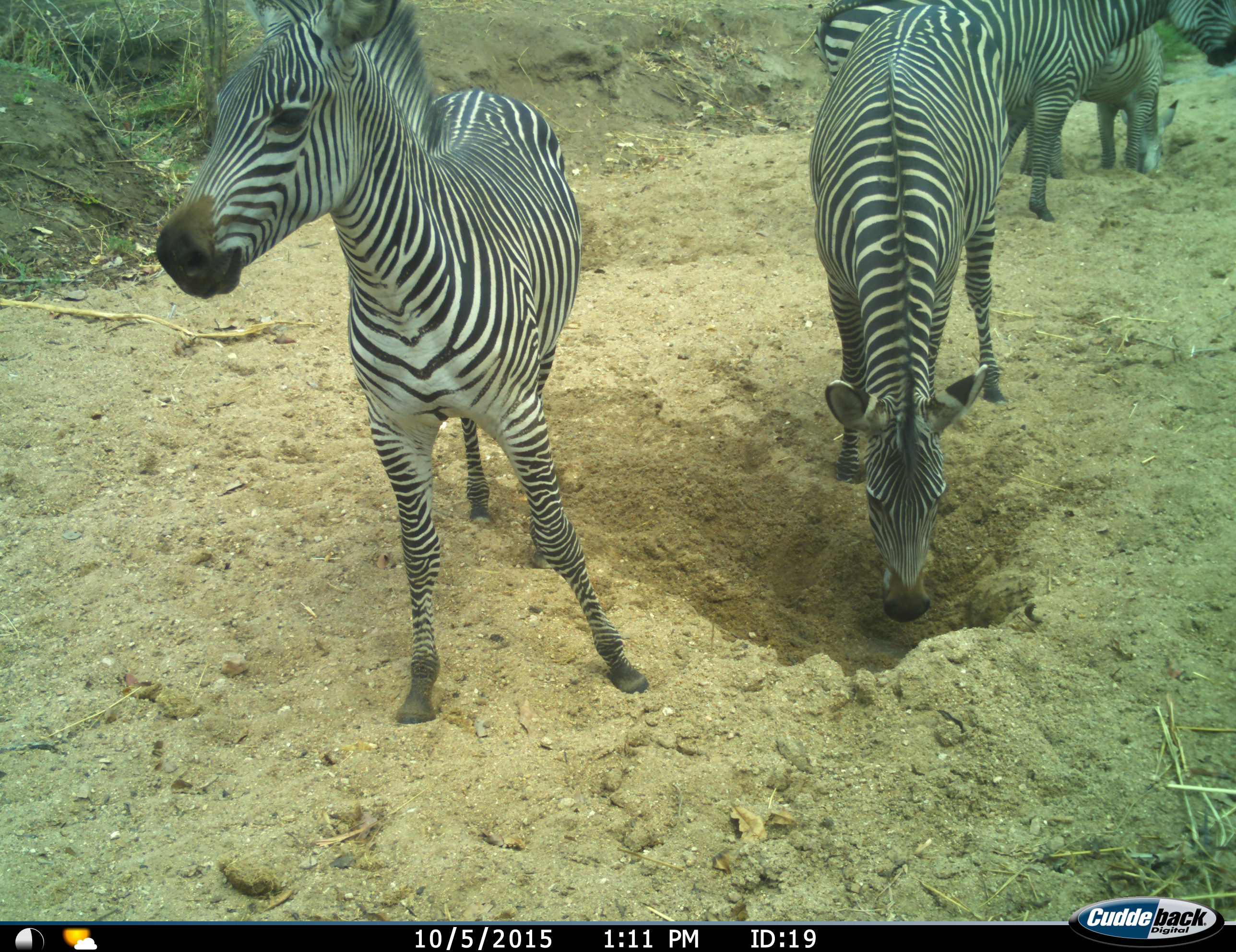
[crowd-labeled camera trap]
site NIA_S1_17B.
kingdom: Animalia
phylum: Chordata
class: Mammalia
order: Perissodactyla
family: Equidae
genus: Equus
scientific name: Equus quagga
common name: plains zebra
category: zebraplains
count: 4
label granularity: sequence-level